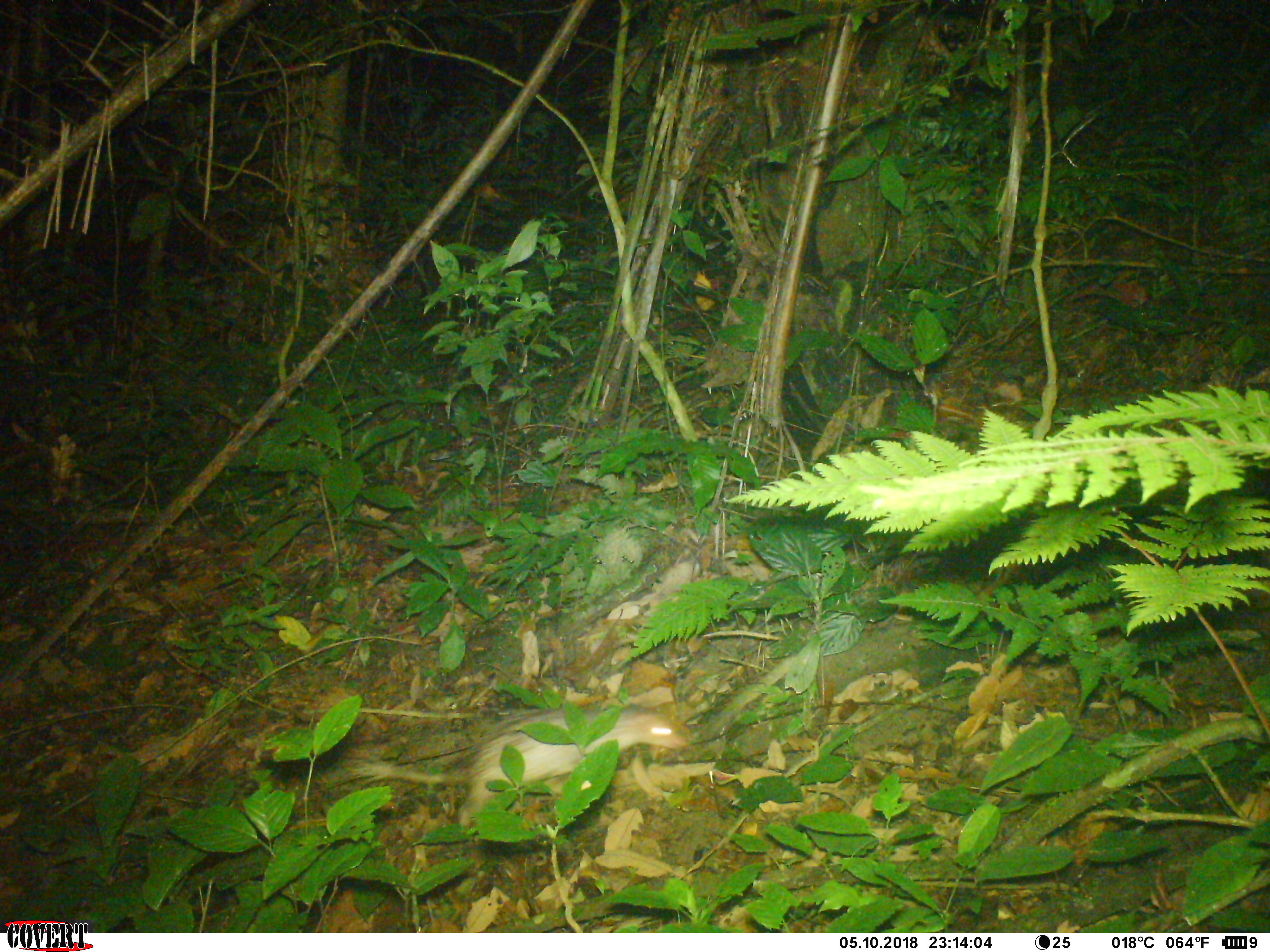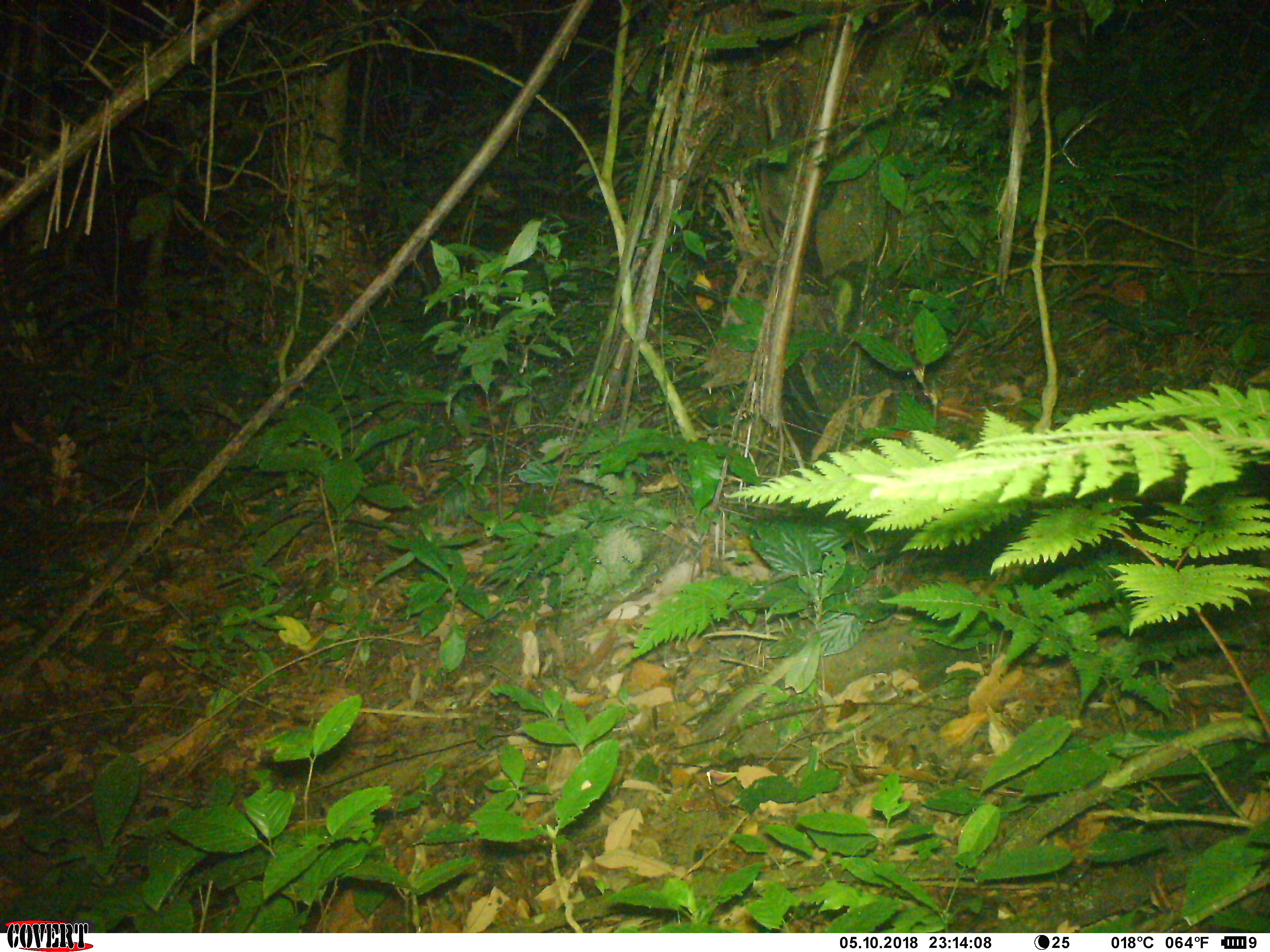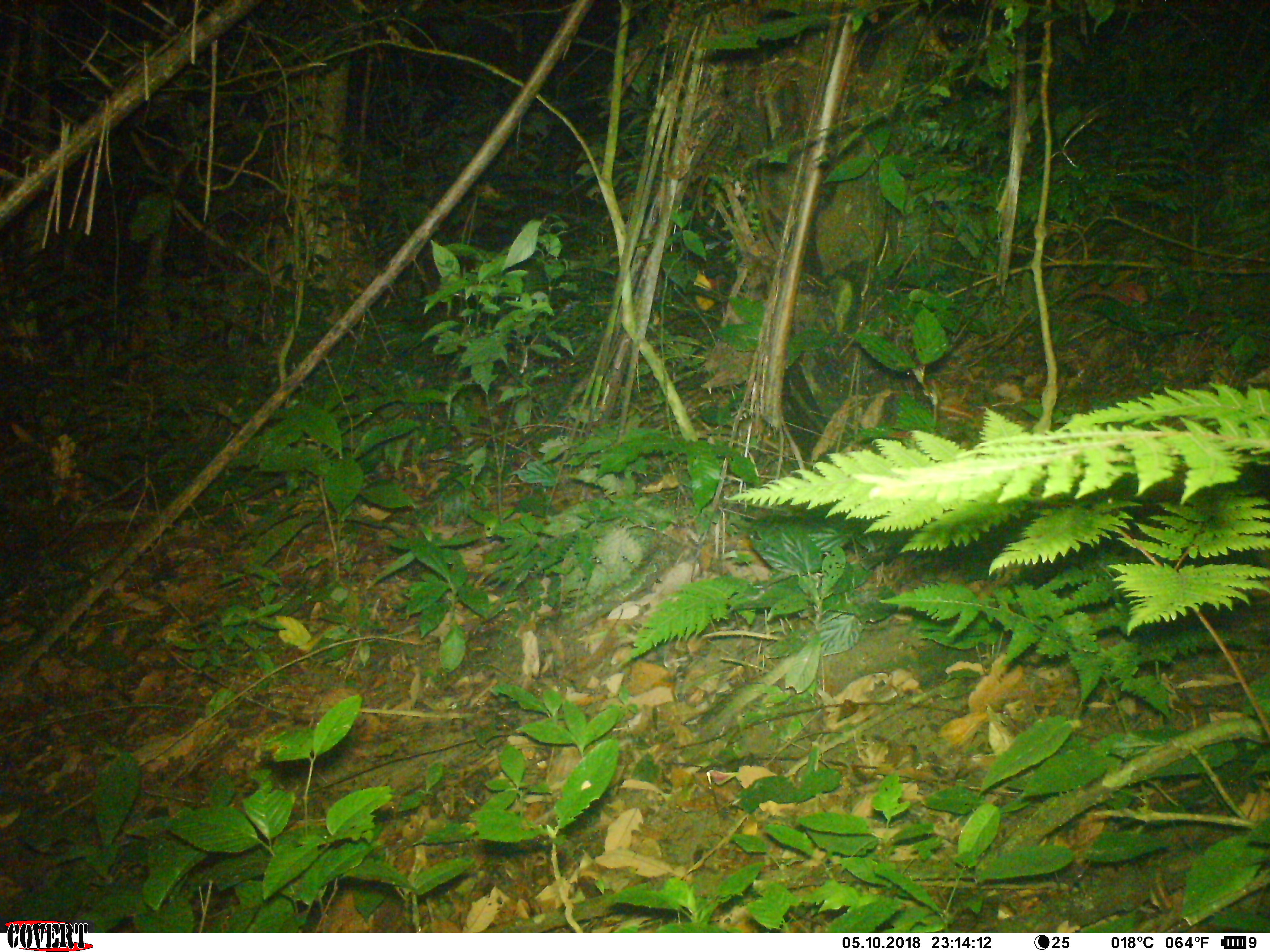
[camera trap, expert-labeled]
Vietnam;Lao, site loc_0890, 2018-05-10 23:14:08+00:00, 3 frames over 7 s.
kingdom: Animalia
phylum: Chordata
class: Mammalia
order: Rodentia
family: Hystricidae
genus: Atherurus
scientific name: Atherurus macrourus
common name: asiatic brush-tailed porcupine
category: asiatic brush tailed porcupine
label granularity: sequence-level